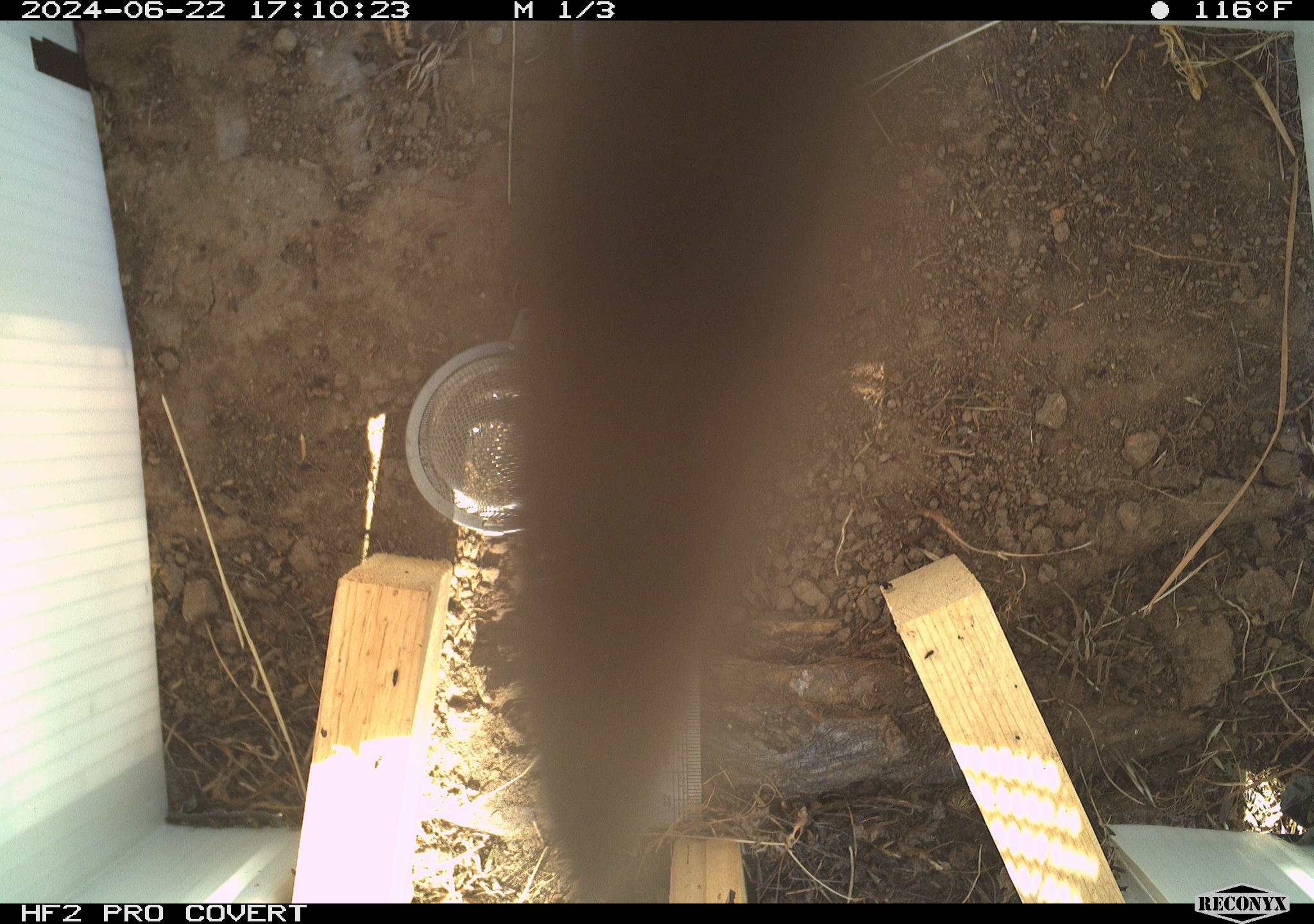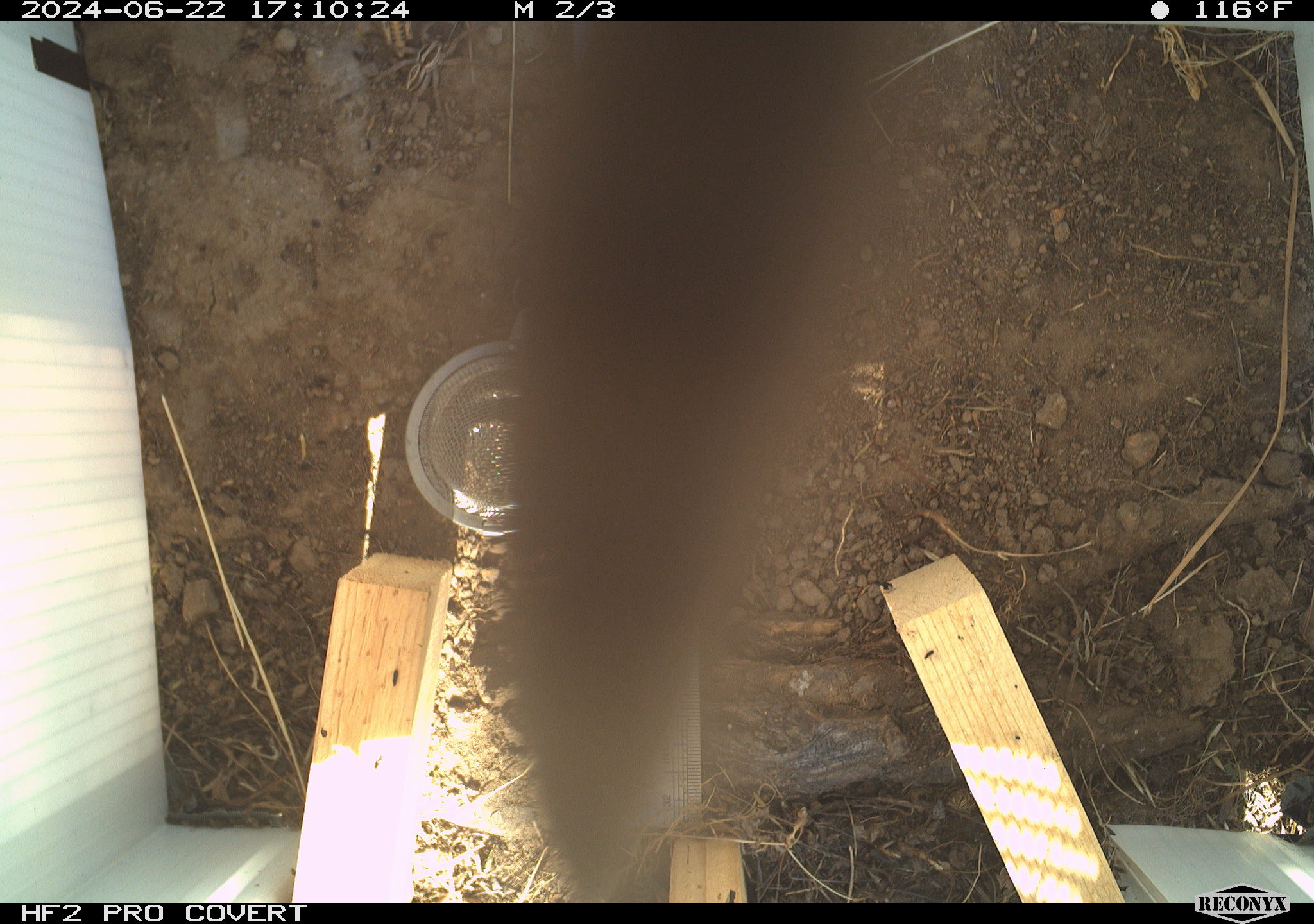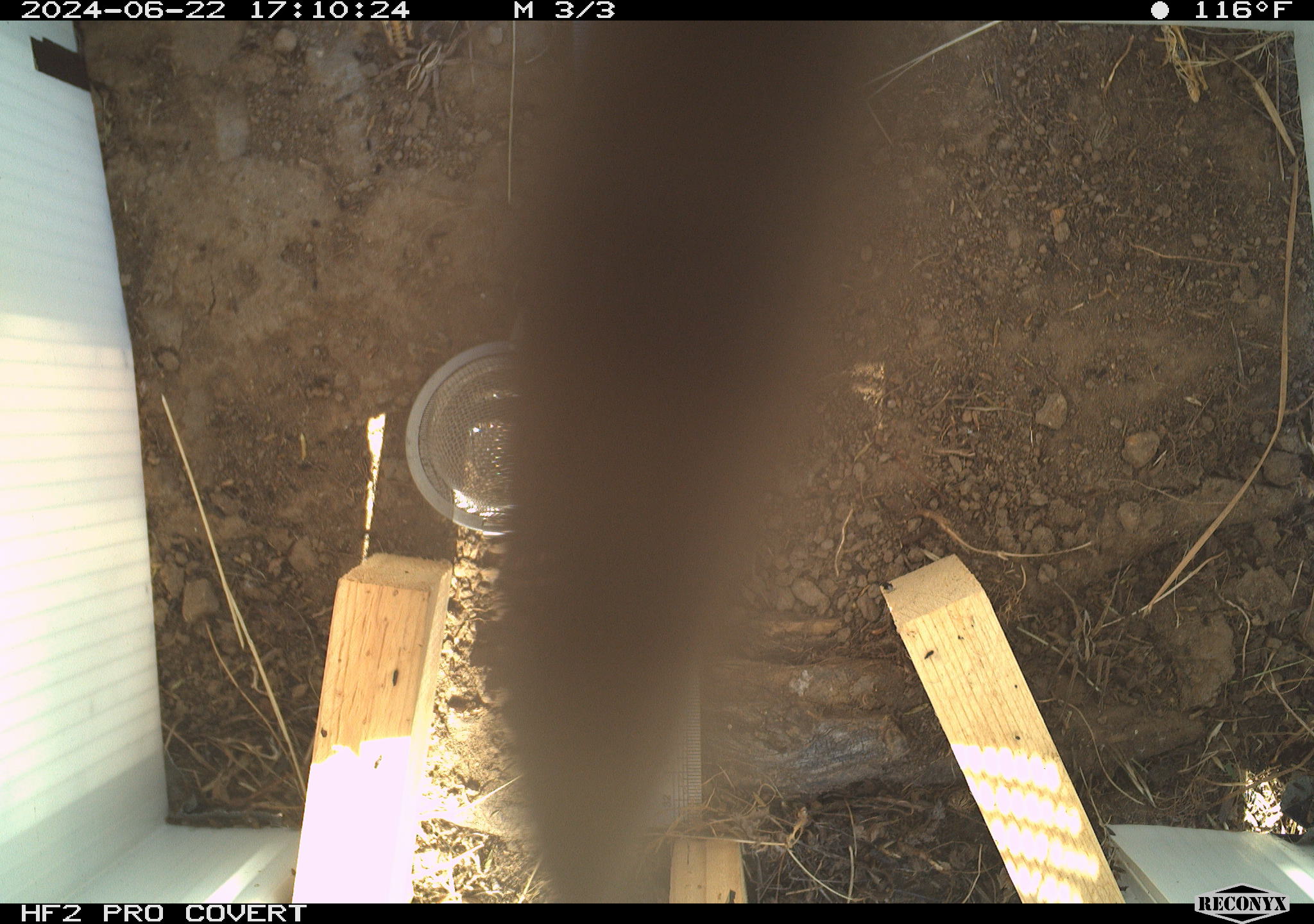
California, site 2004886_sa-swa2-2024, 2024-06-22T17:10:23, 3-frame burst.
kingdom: Animalia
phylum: Arthropoda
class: Insecta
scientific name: Insecta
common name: insect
Insect (Insecta).